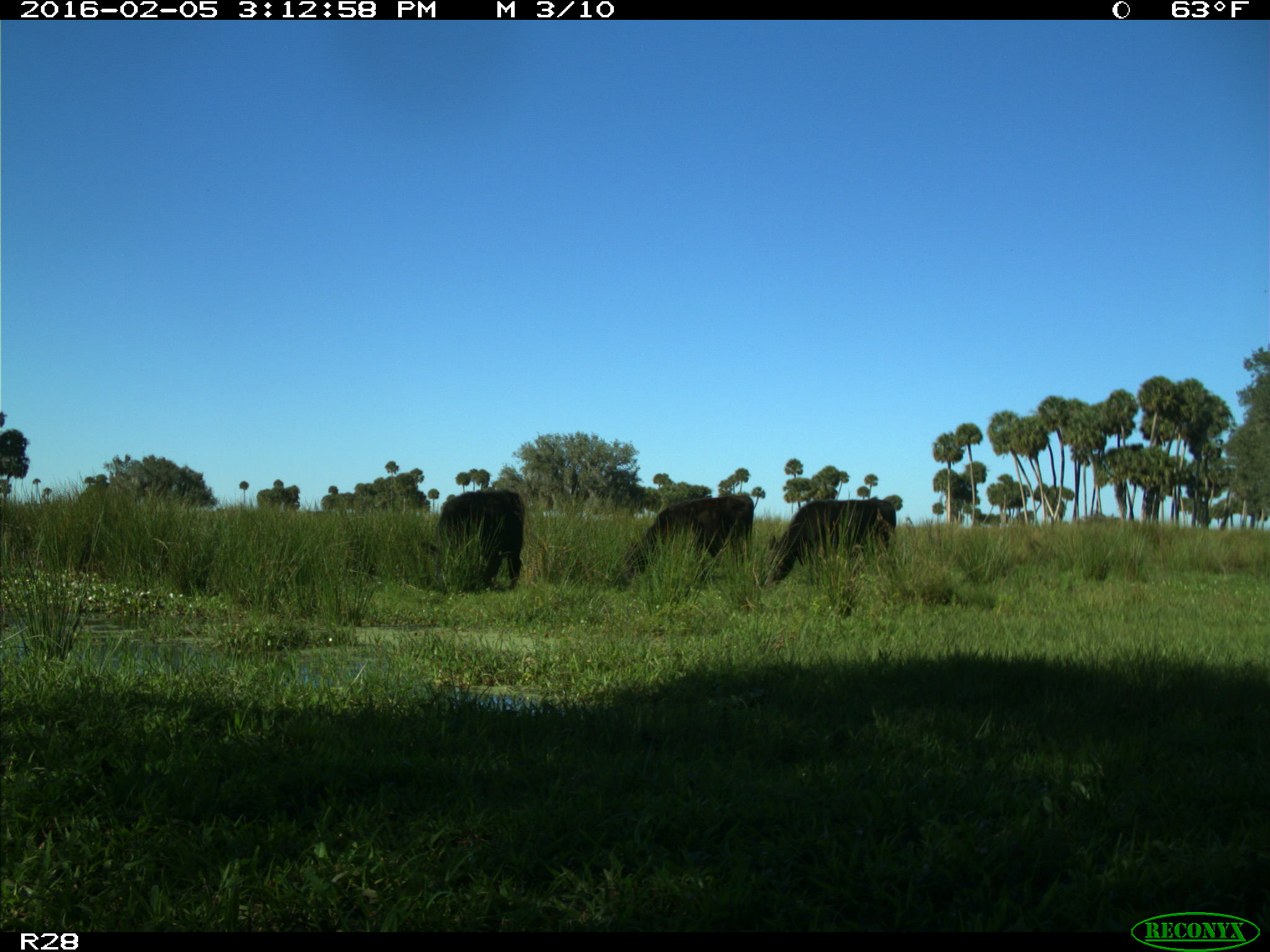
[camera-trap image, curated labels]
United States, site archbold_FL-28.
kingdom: Animalia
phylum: Chordata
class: Mammalia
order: Artiodactyla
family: Bovidae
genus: Bos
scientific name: Bos taurus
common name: domestic cow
Bos taurus (domestic cow).